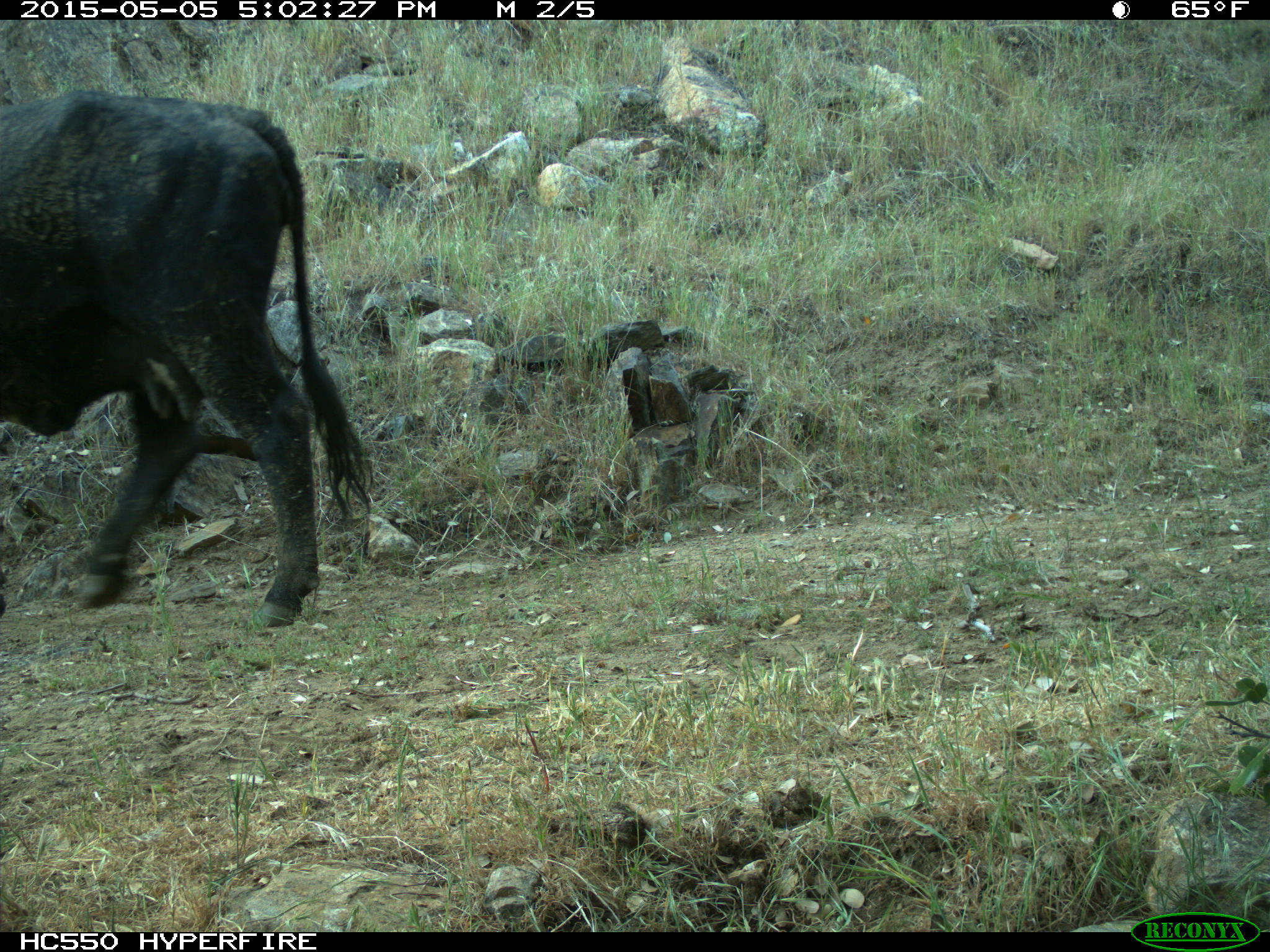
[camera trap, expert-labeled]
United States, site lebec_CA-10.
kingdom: Animalia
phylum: Chordata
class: Mammalia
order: Artiodactyla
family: Bovidae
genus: Bos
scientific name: Bos taurus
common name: domestic cow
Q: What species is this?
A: Bos taurus (domestic cow).